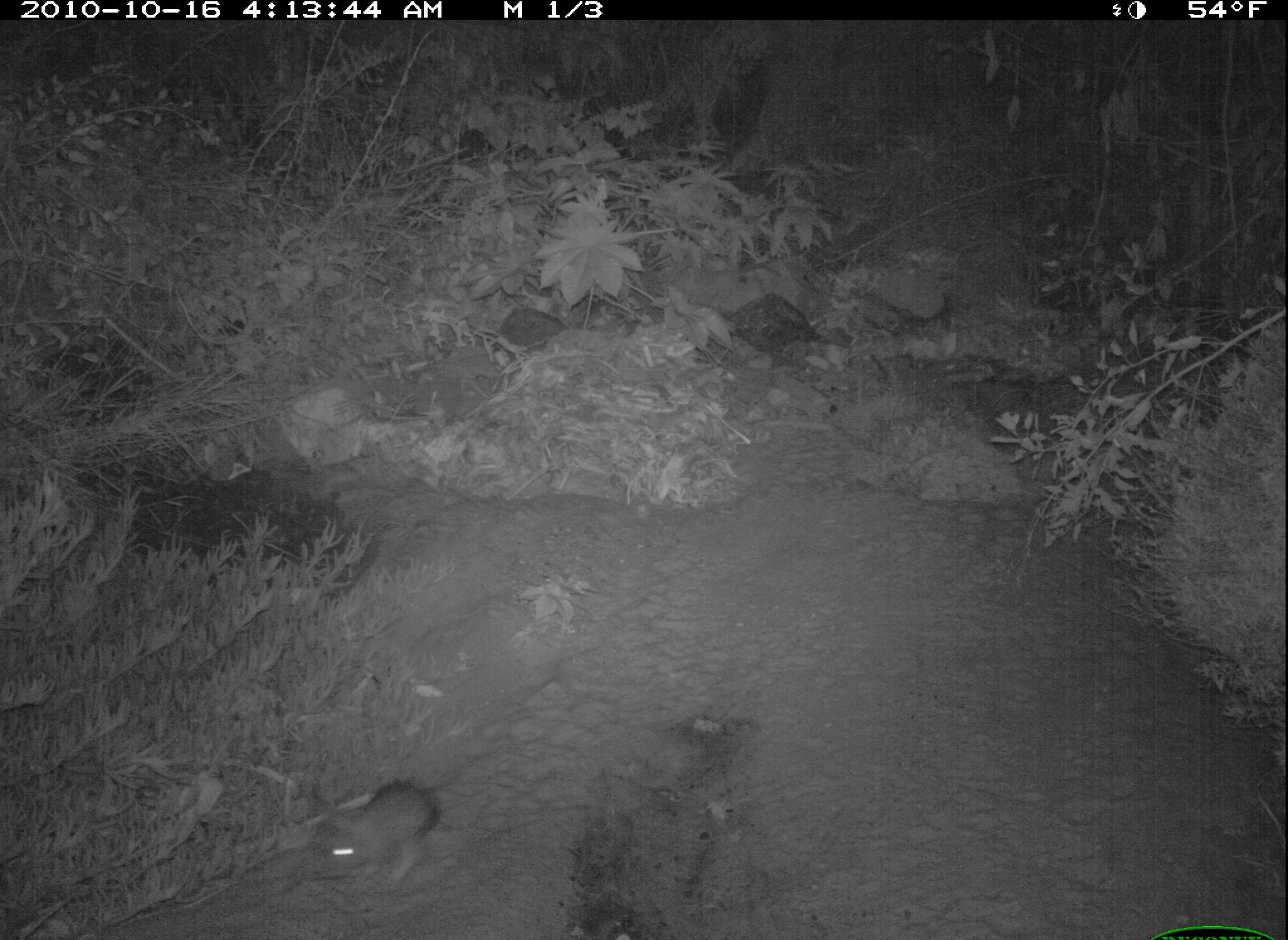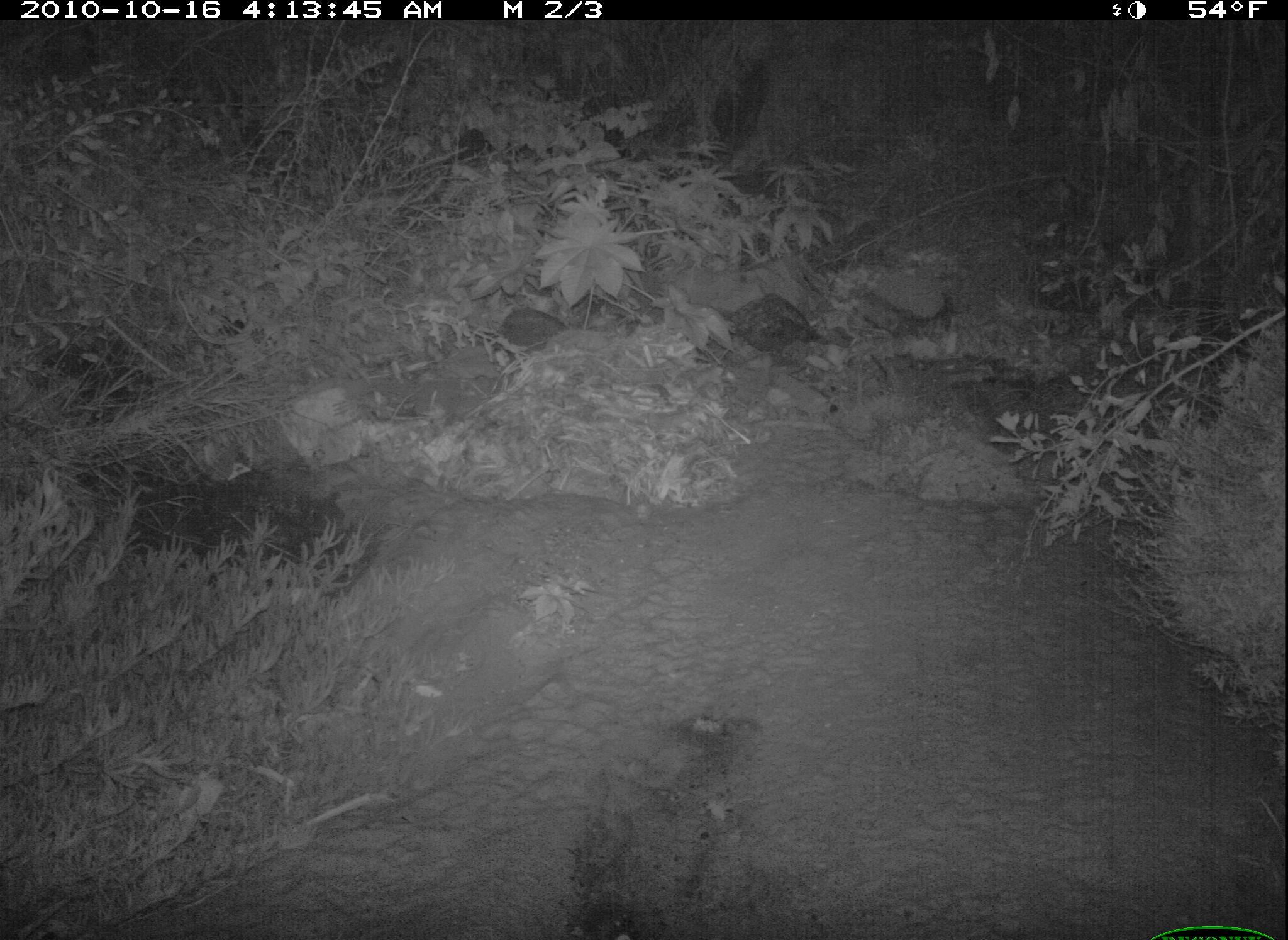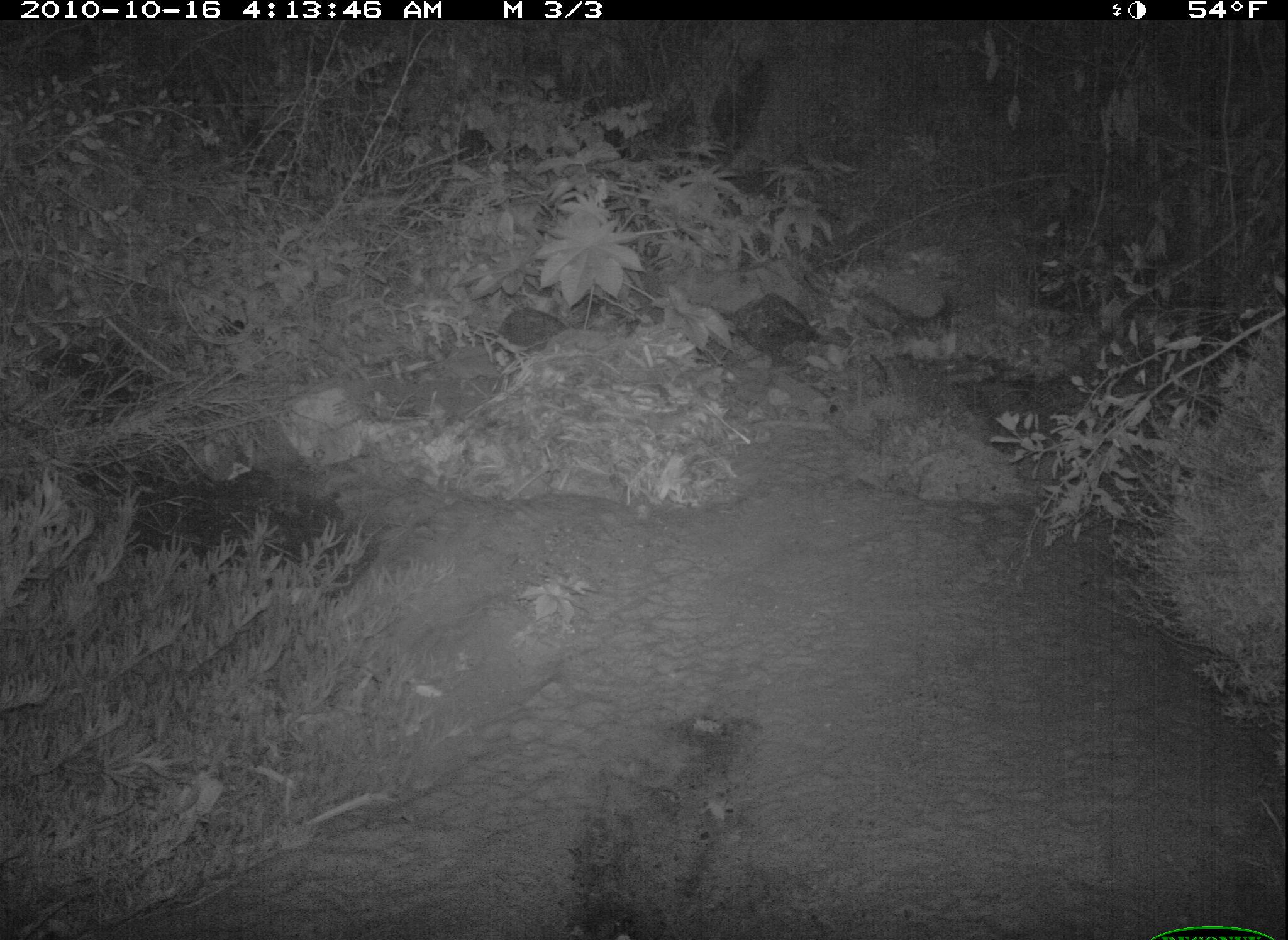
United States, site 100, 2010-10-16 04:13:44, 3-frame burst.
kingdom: Animalia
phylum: Chordata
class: Mammalia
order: Lagomorpha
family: Leporidae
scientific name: Leporidae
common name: rabbits and hares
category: rabbit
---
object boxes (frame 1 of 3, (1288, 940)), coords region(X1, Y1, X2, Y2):
rabbit: region(295, 765, 454, 899)